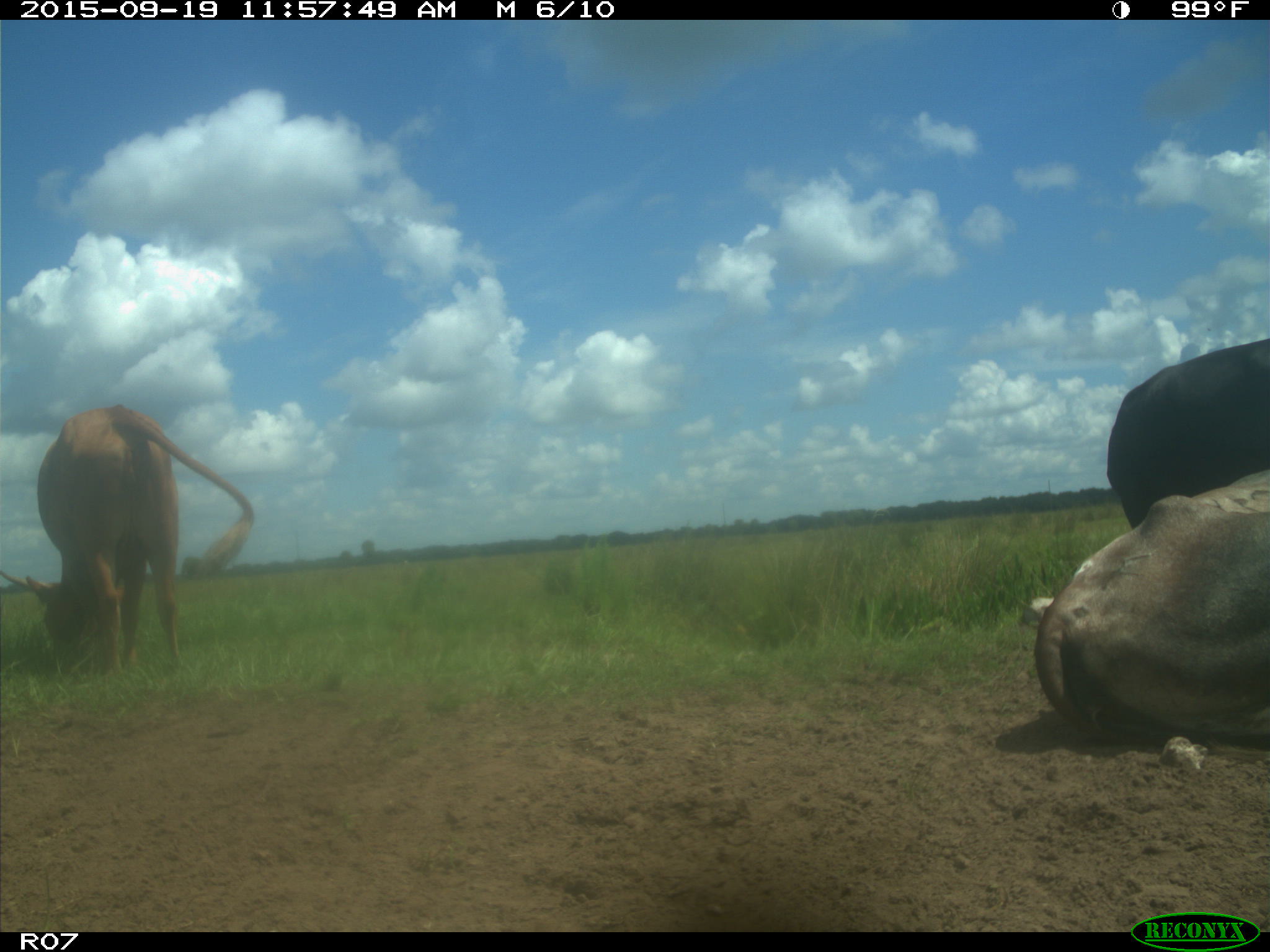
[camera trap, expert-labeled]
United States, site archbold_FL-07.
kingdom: Animalia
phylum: Chordata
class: Mammalia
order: Artiodactyla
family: Bovidae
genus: Bos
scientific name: Bos taurus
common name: domestic cow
Bos taurus (domestic cow).